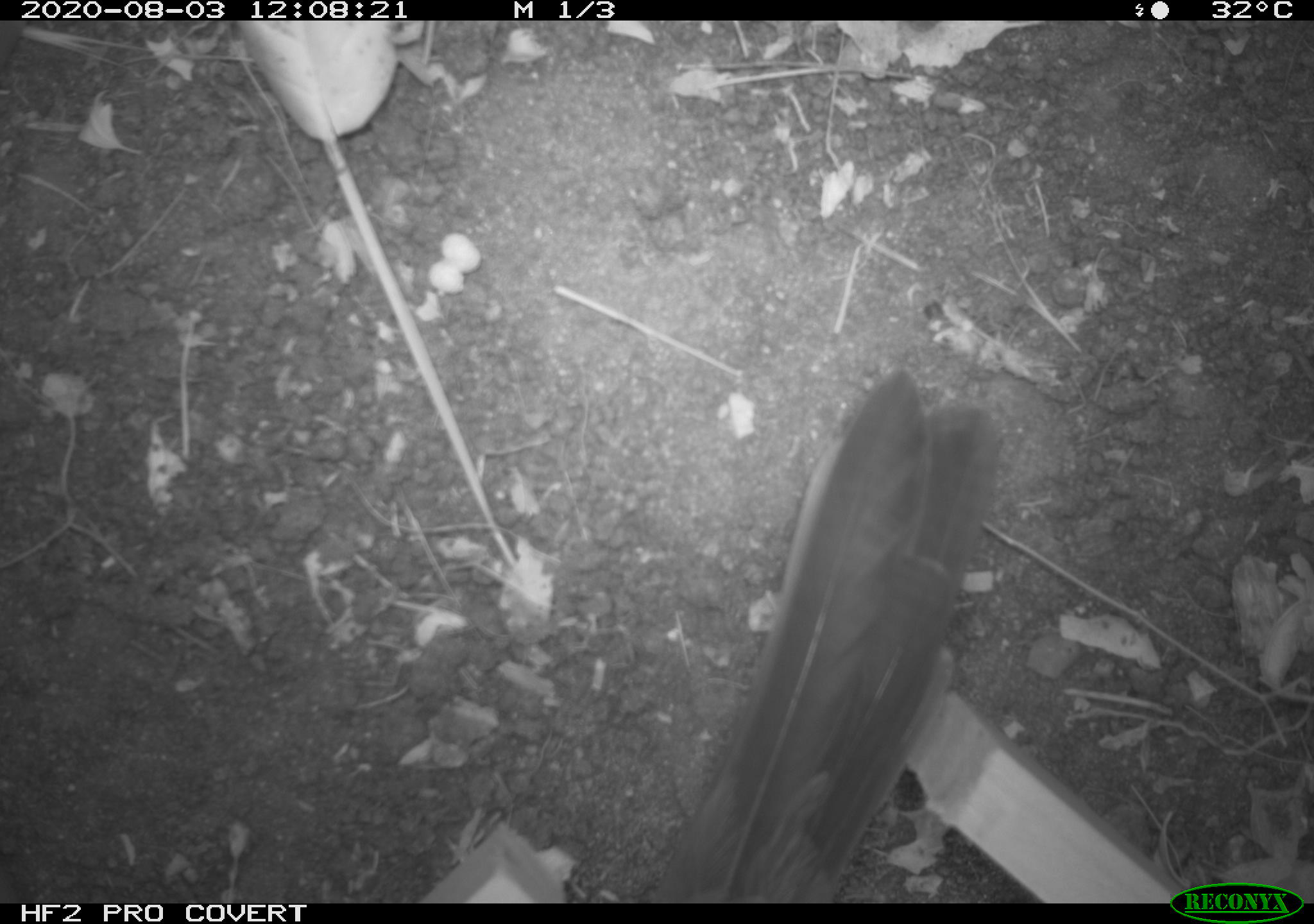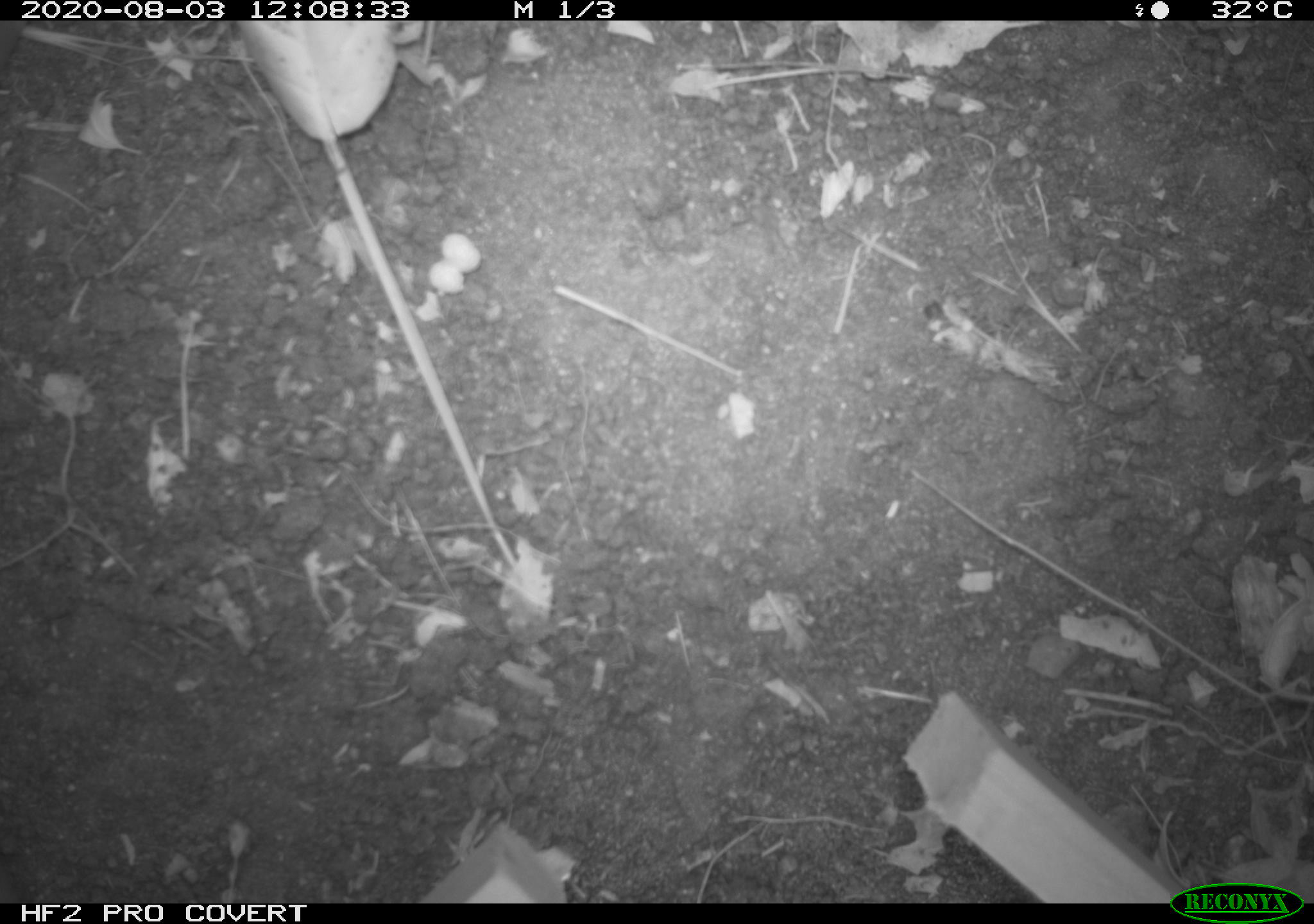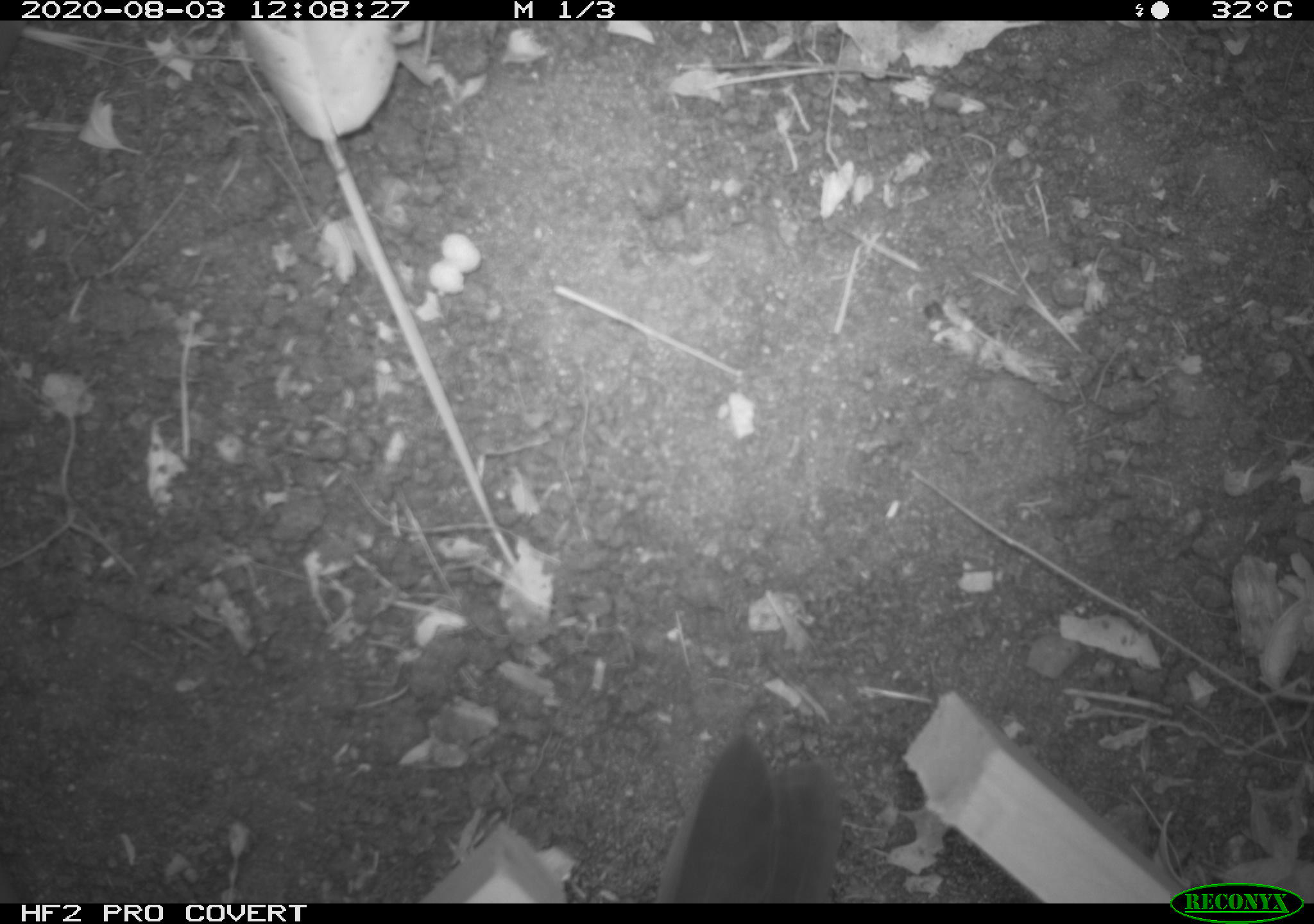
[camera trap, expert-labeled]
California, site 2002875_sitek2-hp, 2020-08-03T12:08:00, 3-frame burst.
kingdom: Animalia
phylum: Chordata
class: Aves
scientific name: Aves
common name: bird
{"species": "bird (Aves)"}